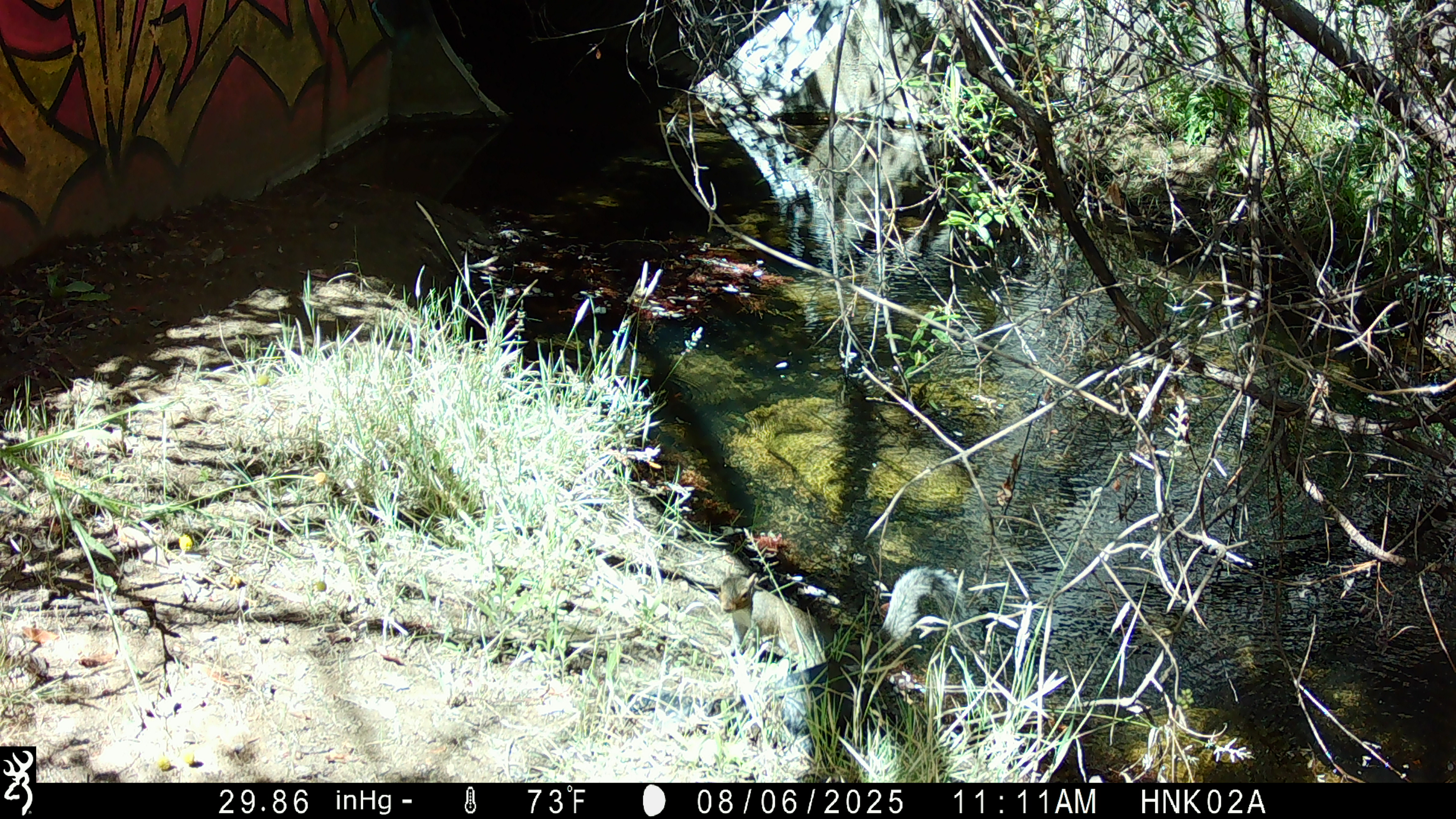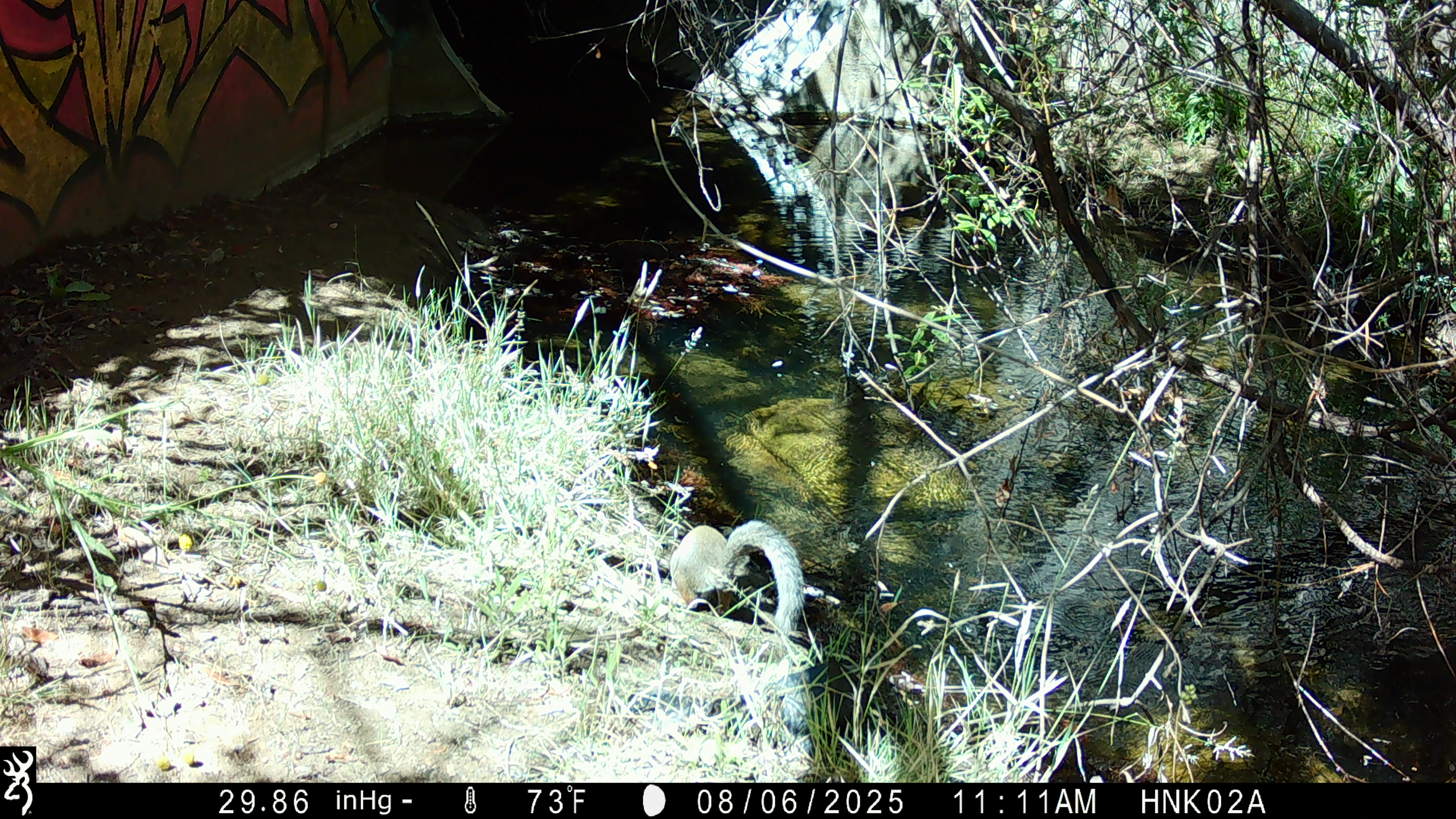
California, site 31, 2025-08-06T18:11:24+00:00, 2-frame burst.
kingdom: Animalia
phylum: Chordata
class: Mammalia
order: Rodentia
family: Sciuridae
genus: Sciurus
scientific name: Sciurus carolinensis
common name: eastern gray squirrel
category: eastern grey squirrel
Eastern grey squirrel (eastern gray squirrel) (Sciurus carolinensis).